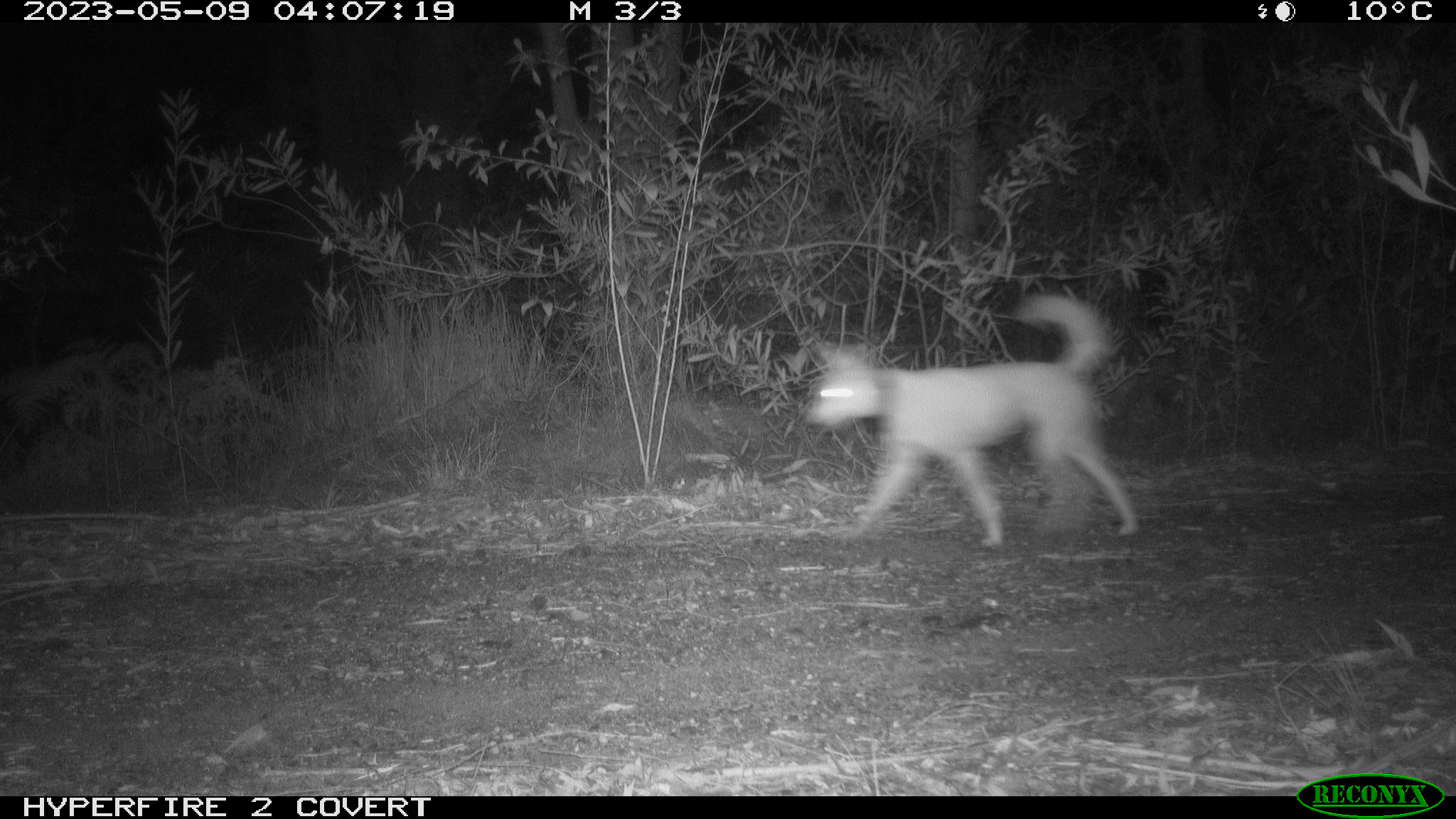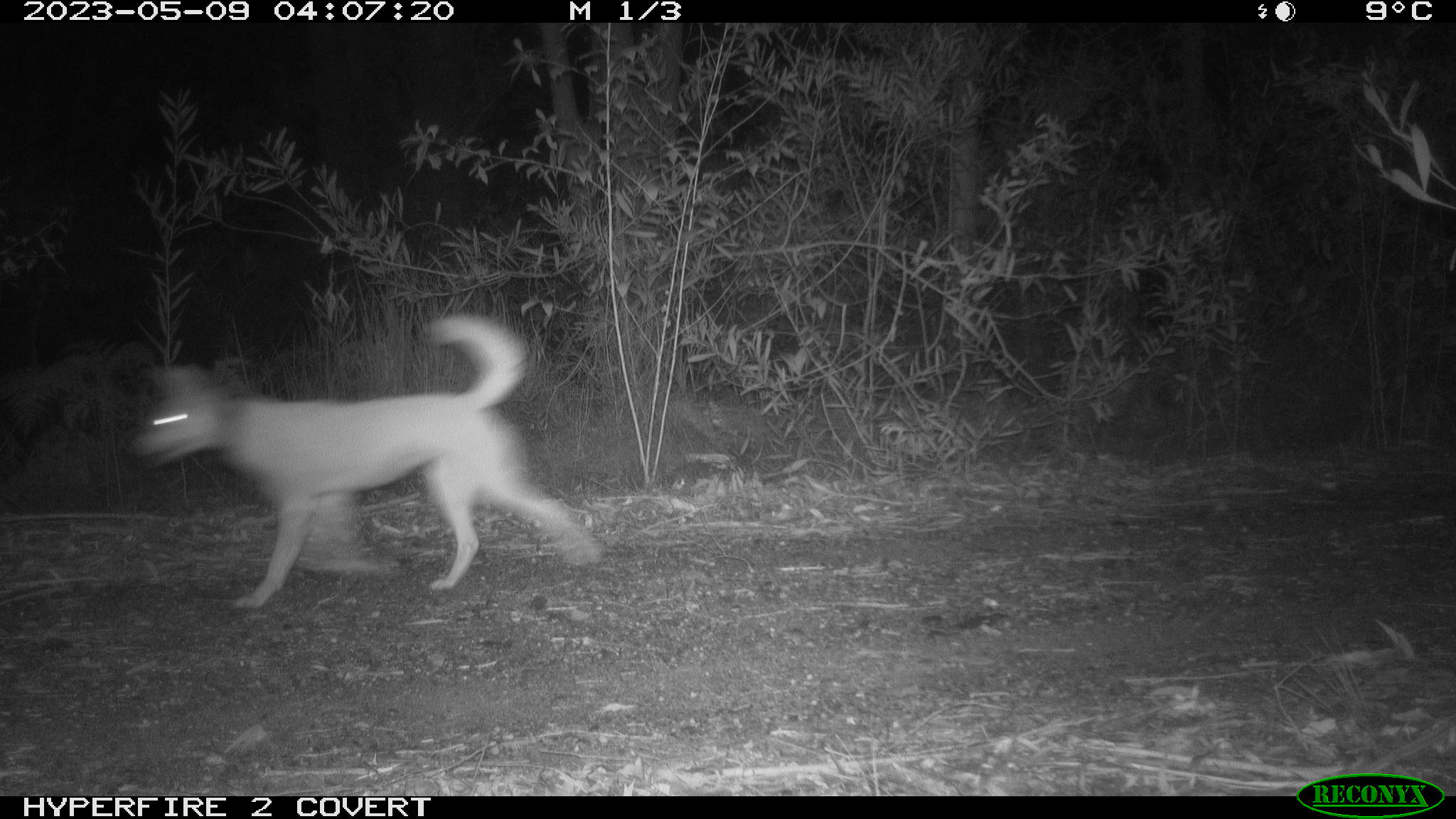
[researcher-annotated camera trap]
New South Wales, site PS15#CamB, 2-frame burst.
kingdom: Animalia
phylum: Chordata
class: Mammalia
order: Carnivora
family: Canidae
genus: Canis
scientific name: Canis familiaris dingo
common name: dingo